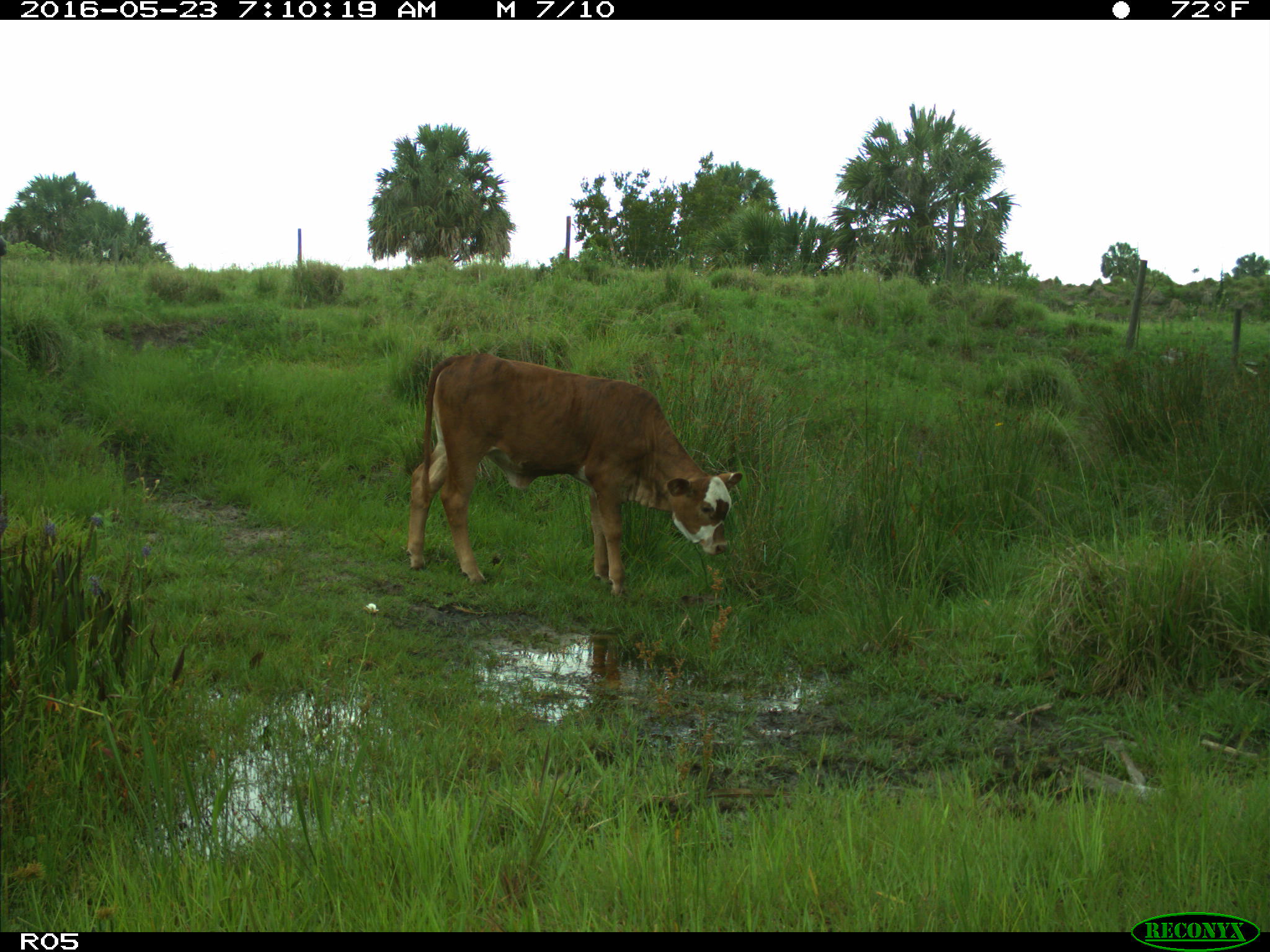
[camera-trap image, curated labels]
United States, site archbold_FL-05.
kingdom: Animalia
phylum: Chordata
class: Mammalia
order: Artiodactyla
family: Bovidae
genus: Bos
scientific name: Bos taurus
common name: domestic cow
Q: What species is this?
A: Bos taurus (domestic cow).